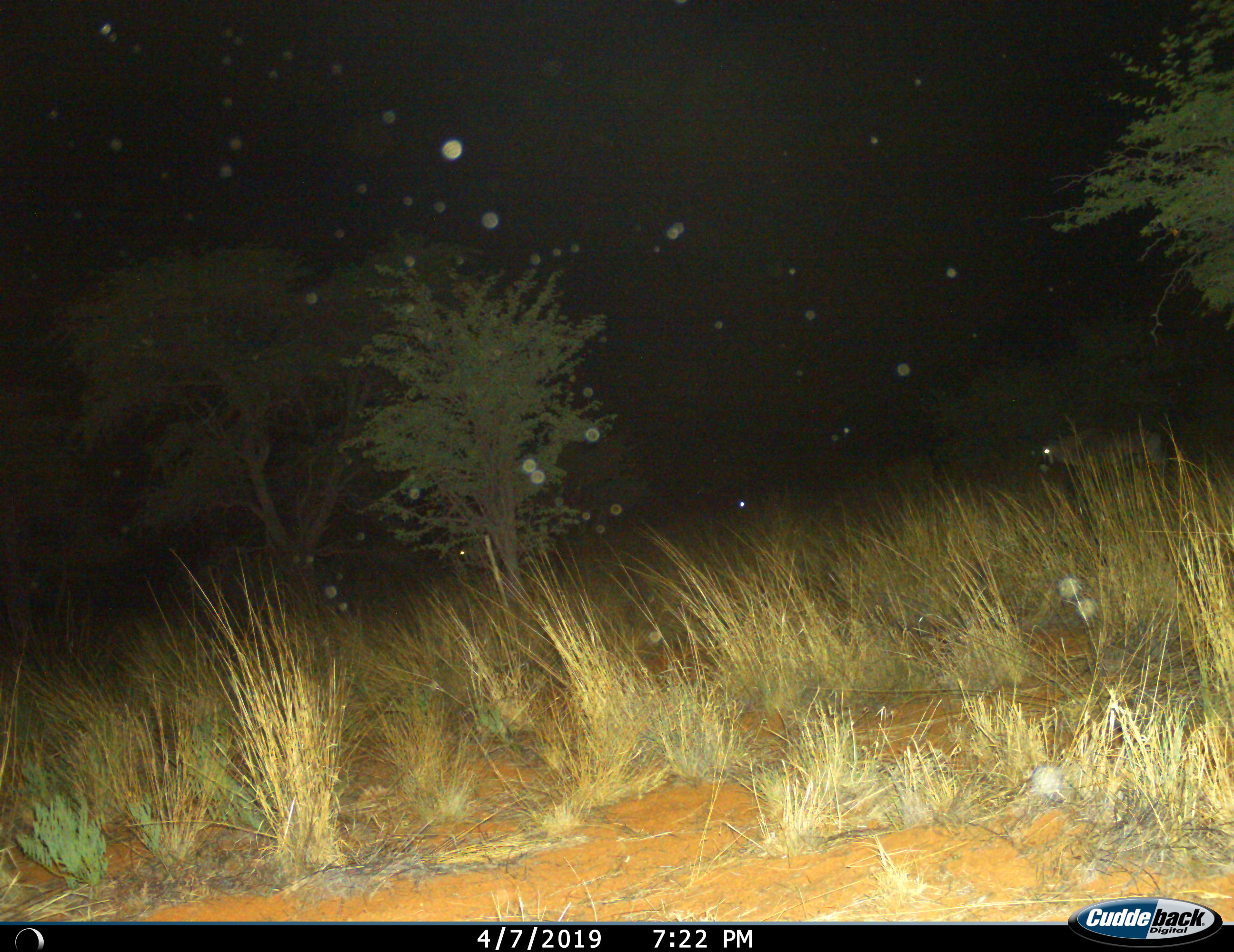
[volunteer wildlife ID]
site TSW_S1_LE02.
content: unidentified animal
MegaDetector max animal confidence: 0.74